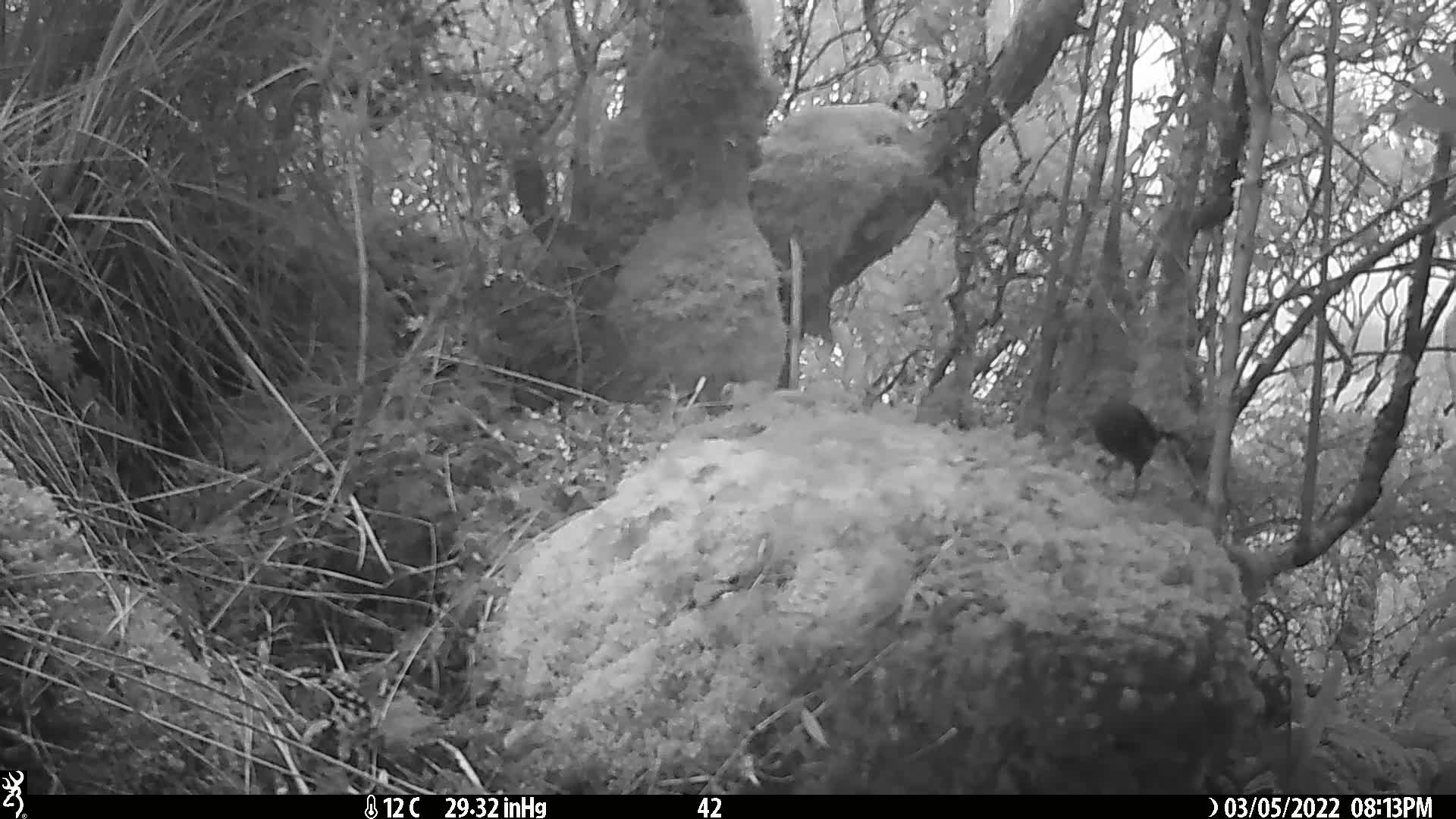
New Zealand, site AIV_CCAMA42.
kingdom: Animalia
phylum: Chordata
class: Aves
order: Passeriformes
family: Meliphagidae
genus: Anthornis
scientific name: Anthornis melanura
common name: new zealand bellbird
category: bellbird